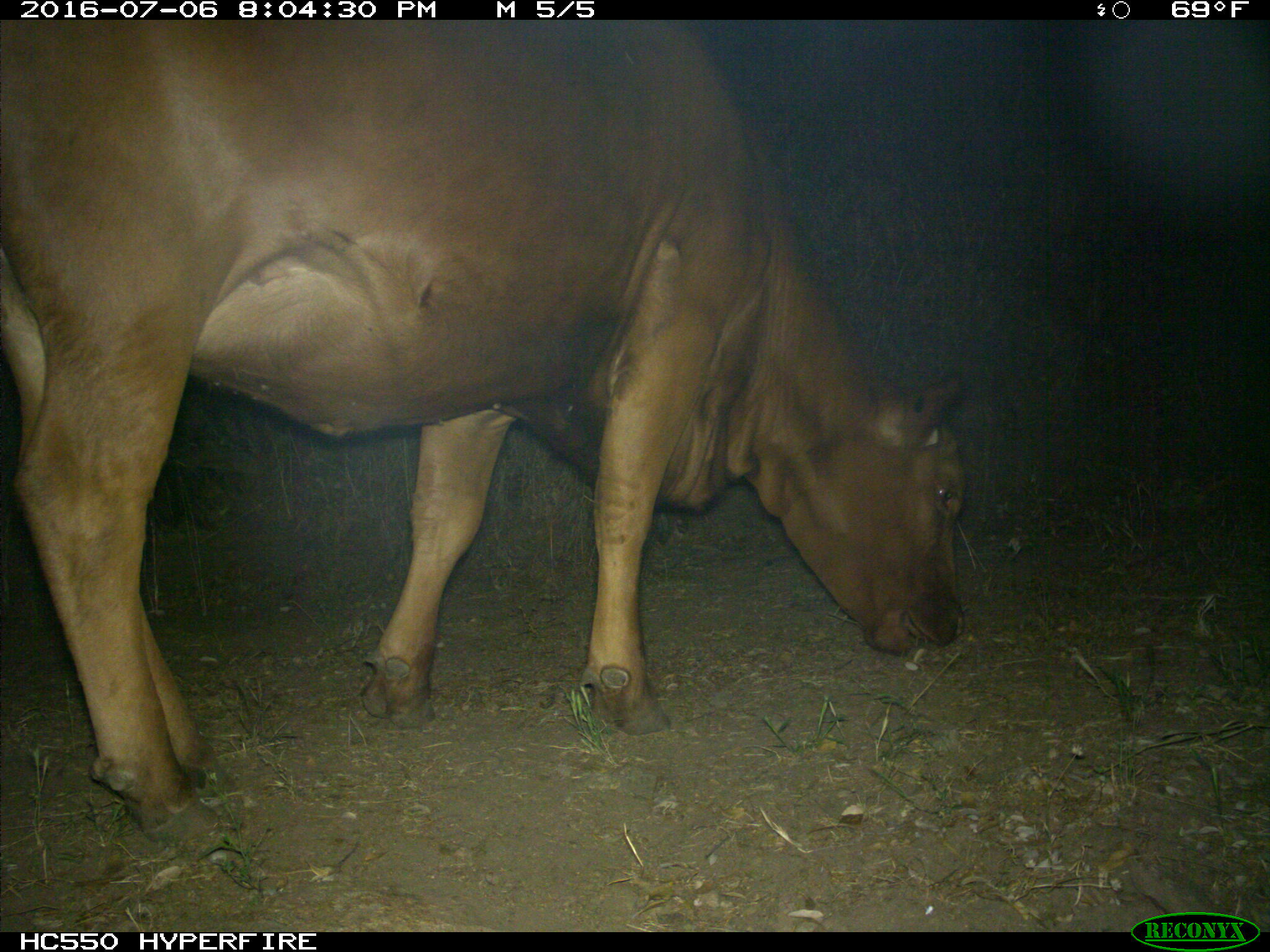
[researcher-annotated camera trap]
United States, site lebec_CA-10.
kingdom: Animalia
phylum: Chordata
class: Mammalia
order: Artiodactyla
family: Bovidae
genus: Bos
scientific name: Bos taurus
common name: domestic cow